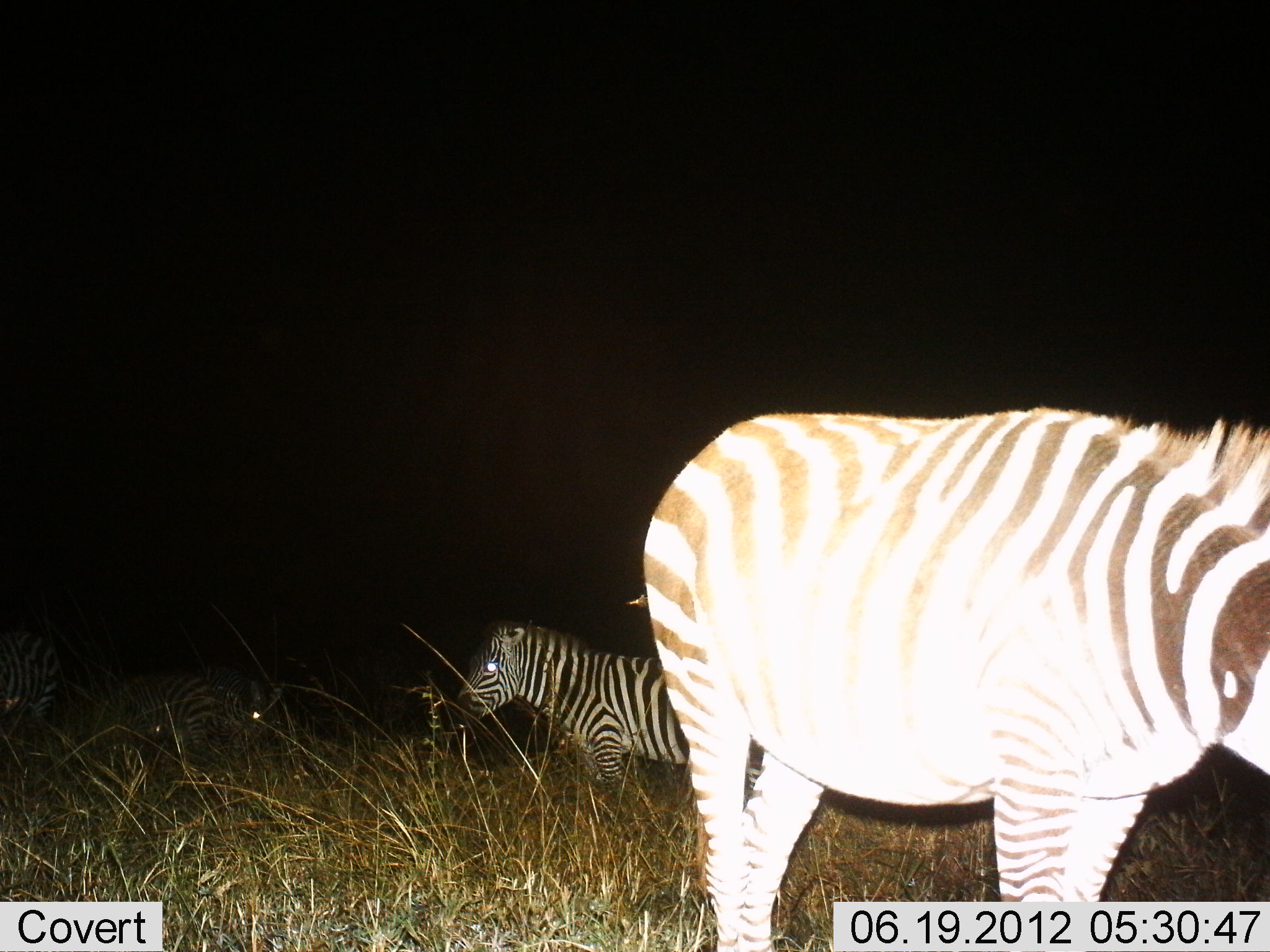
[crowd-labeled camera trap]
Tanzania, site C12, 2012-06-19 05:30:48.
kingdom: Animalia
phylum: Chordata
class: Mammalia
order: Perissodactyla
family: Equidae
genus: Equus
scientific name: Equus quagga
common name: plains zebra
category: zebra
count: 4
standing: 90%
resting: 10%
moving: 0%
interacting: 0%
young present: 10%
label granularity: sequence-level